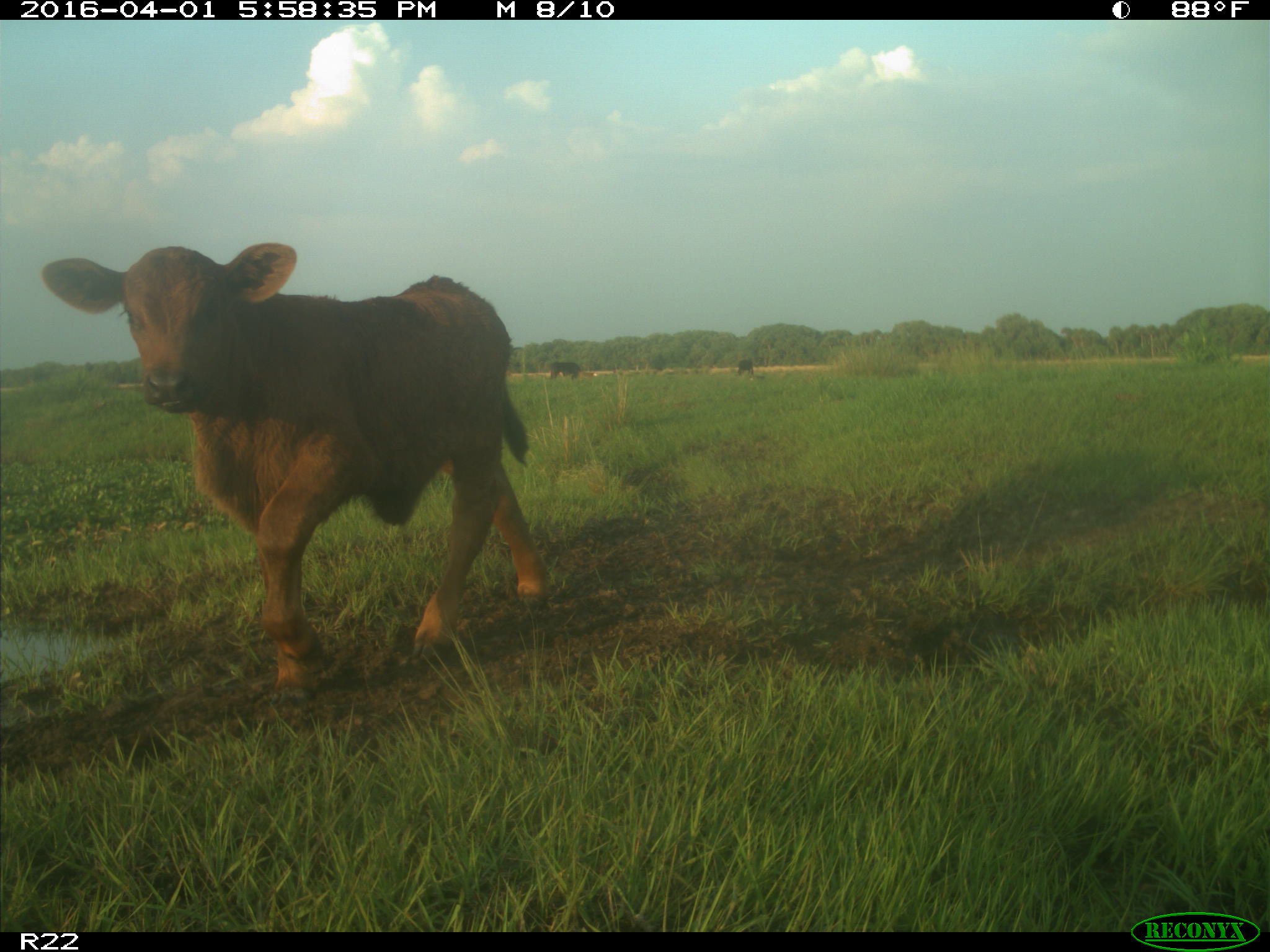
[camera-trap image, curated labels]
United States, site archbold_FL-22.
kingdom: Animalia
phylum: Chordata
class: Mammalia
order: Artiodactyla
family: Bovidae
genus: Bos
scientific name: Bos taurus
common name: domestic cow